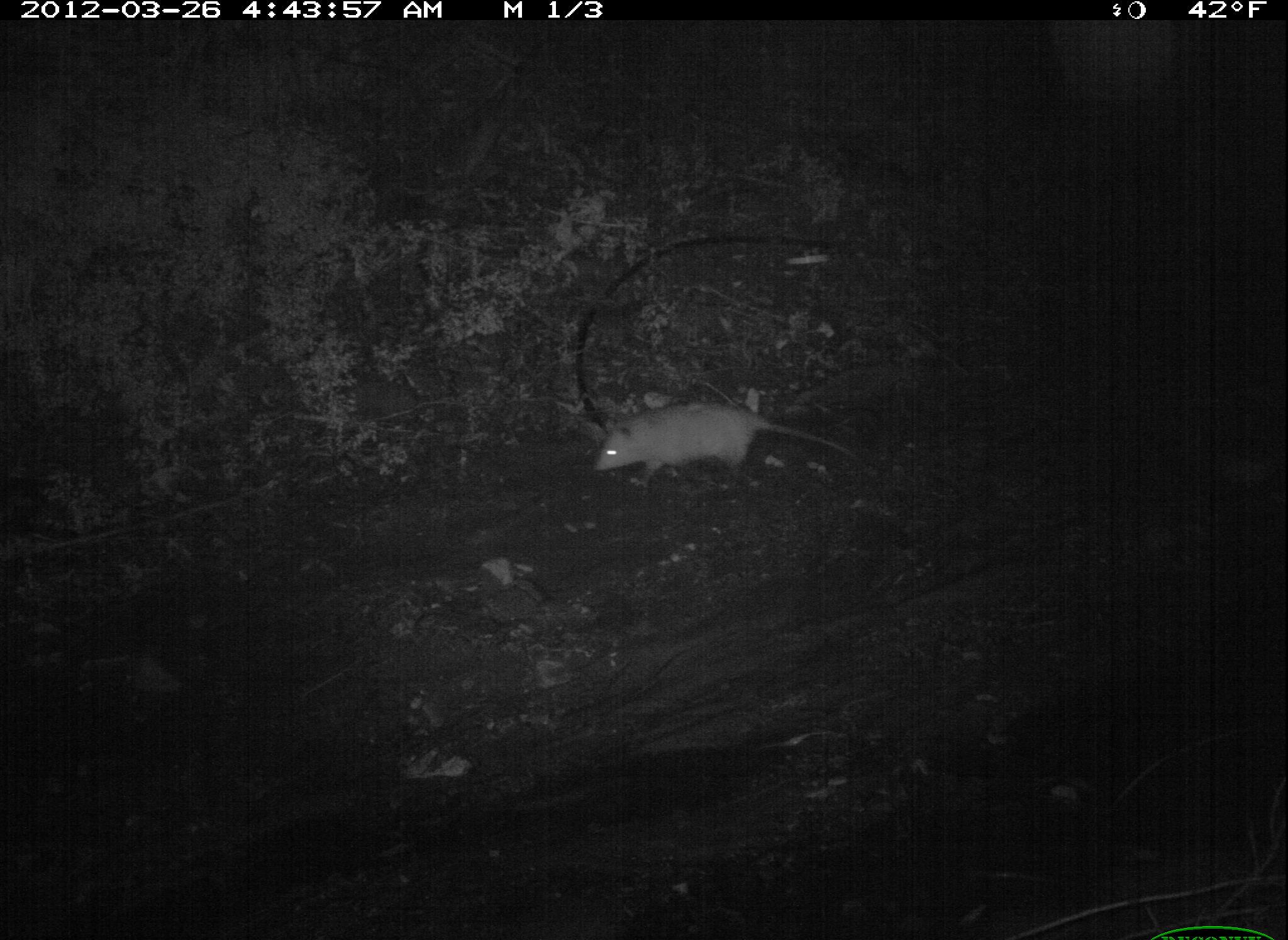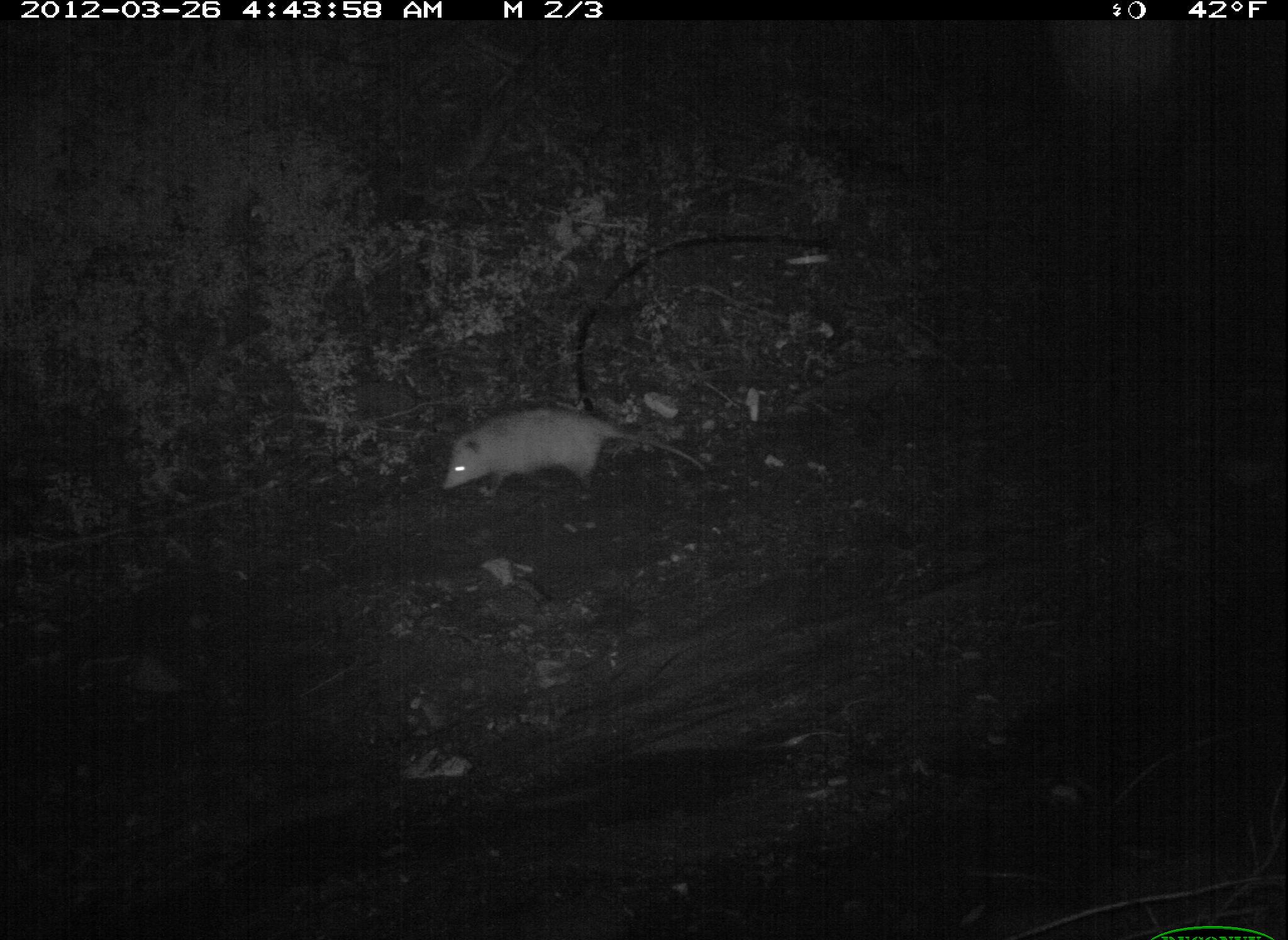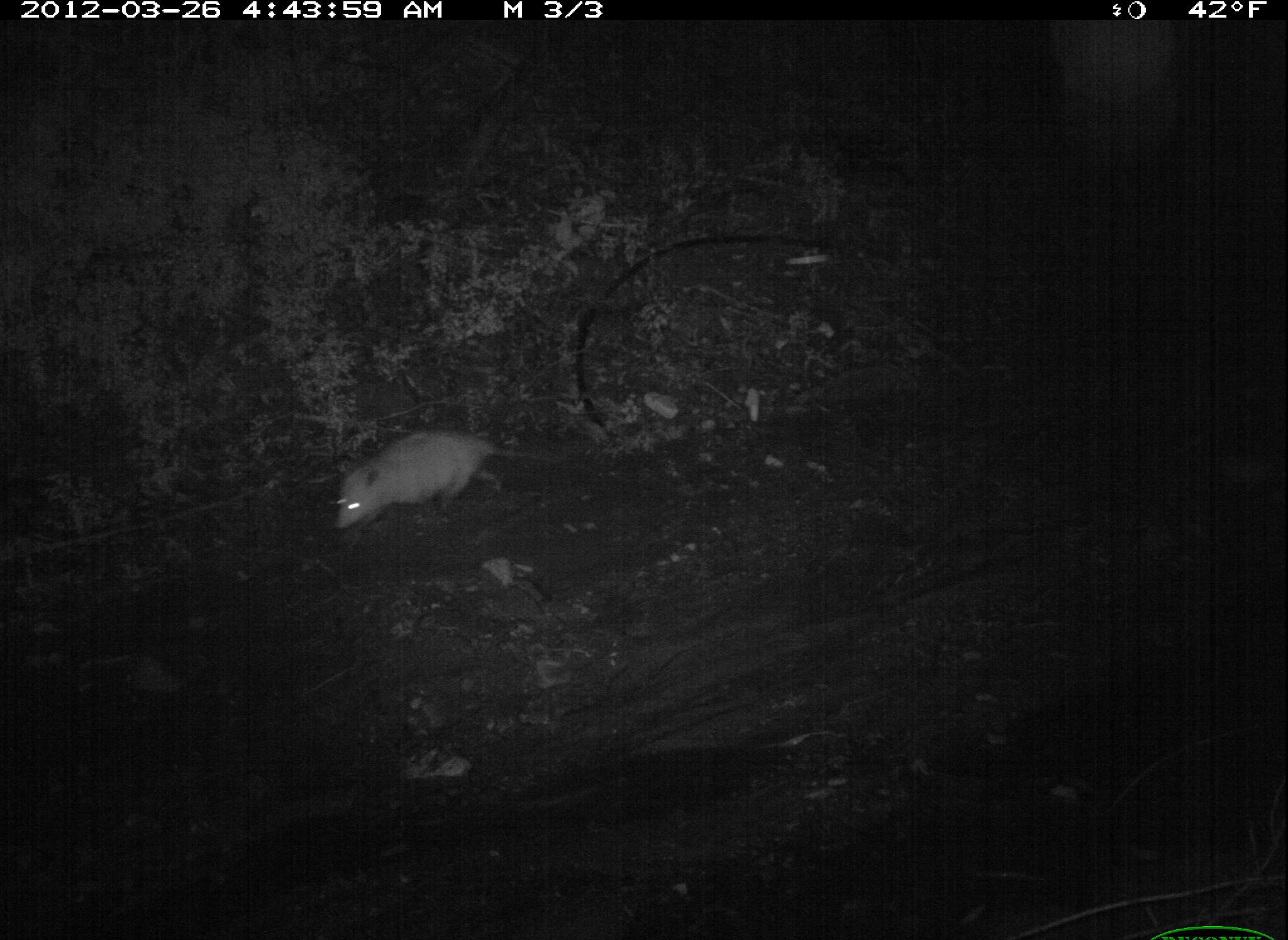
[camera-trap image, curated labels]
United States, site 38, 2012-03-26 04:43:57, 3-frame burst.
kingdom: Animalia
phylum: Chordata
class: Mammalia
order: Didelphimorphia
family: Didelphidae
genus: Didelphis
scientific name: Didelphis virginiana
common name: virginia opossum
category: opossum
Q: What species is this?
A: Opossum (virginia opossum) (Didelphis virginiana).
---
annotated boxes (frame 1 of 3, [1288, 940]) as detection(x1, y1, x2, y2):
opossum: detection(576, 403, 868, 506)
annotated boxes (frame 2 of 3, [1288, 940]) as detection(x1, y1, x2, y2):
opossum: detection(433, 404, 720, 522)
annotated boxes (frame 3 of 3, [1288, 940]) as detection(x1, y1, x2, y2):
opossum: detection(299, 411, 605, 557)